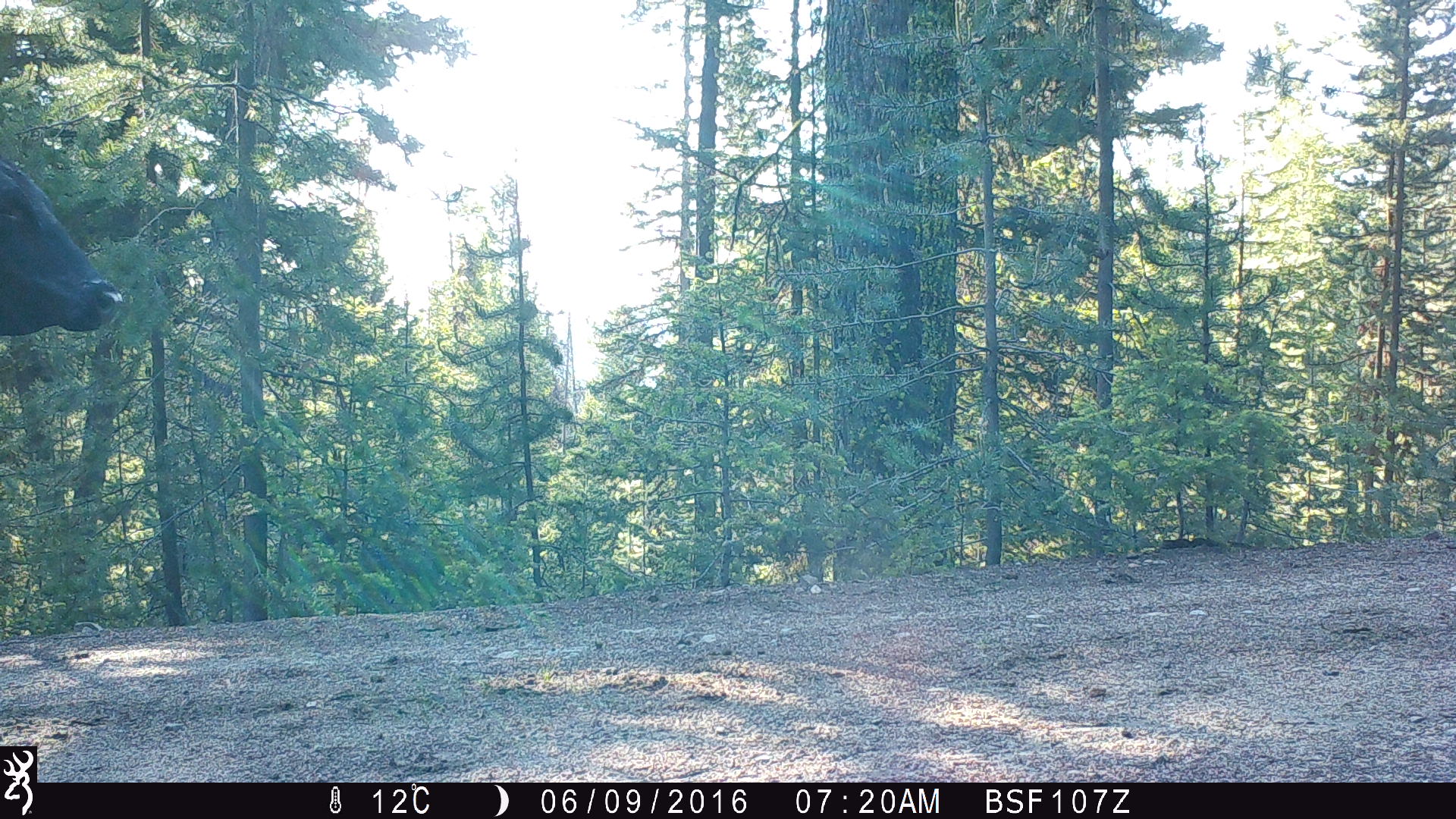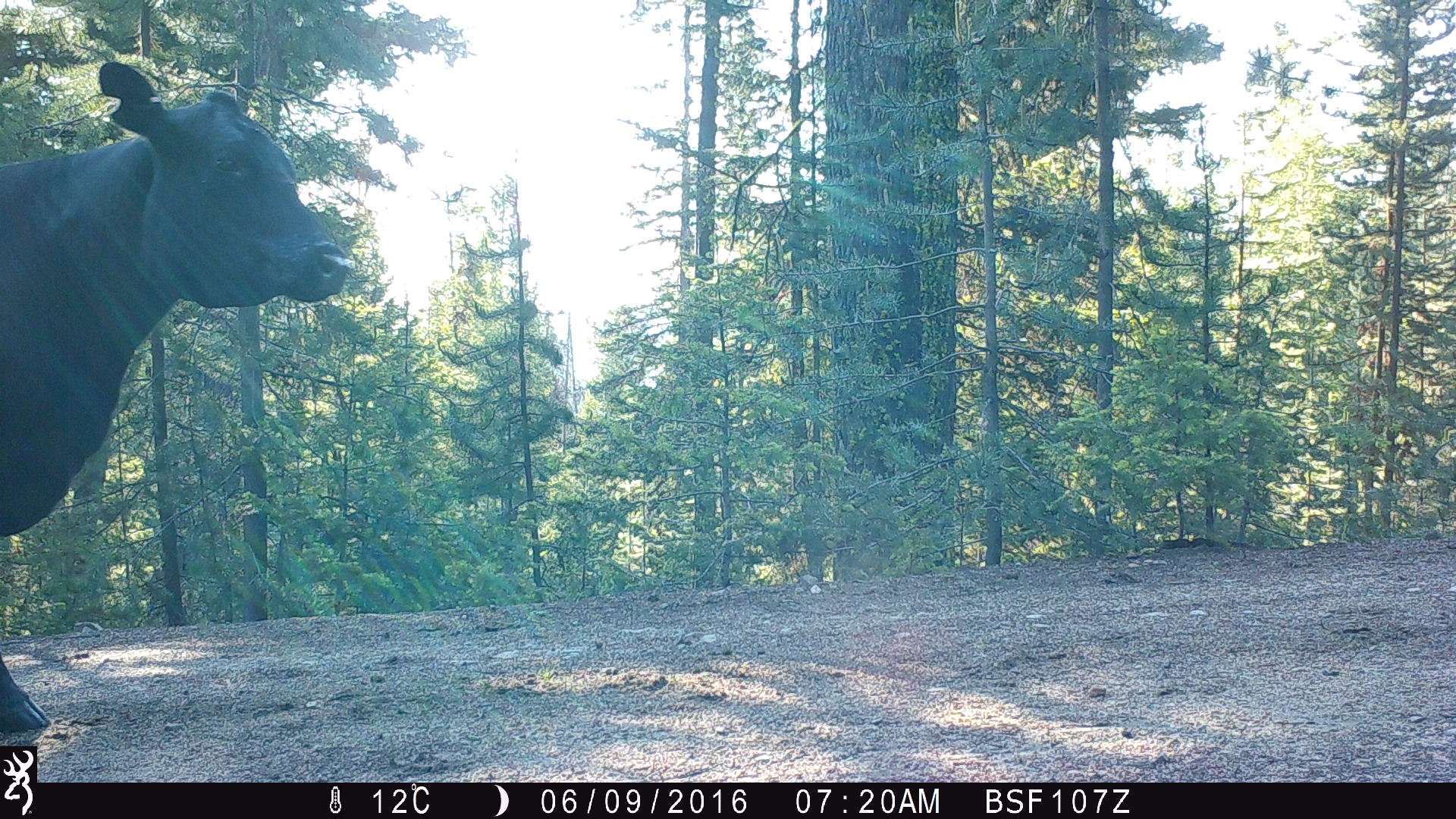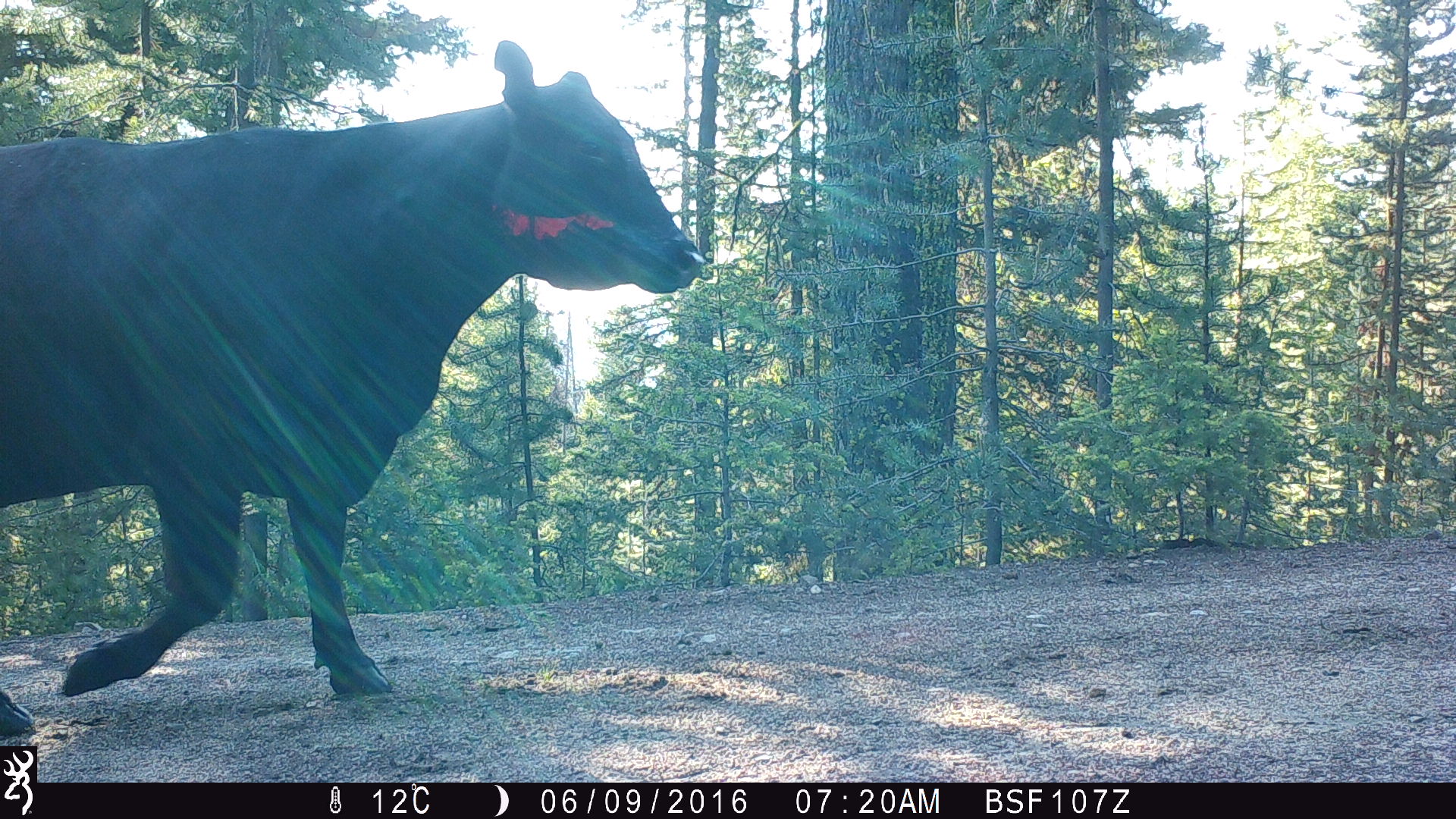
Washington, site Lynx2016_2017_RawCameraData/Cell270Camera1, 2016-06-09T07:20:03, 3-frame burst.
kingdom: Animalia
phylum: Chordata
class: Mammalia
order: Artiodactyla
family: Bovidae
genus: Bos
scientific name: Bos taurus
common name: domestic cattle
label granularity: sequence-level